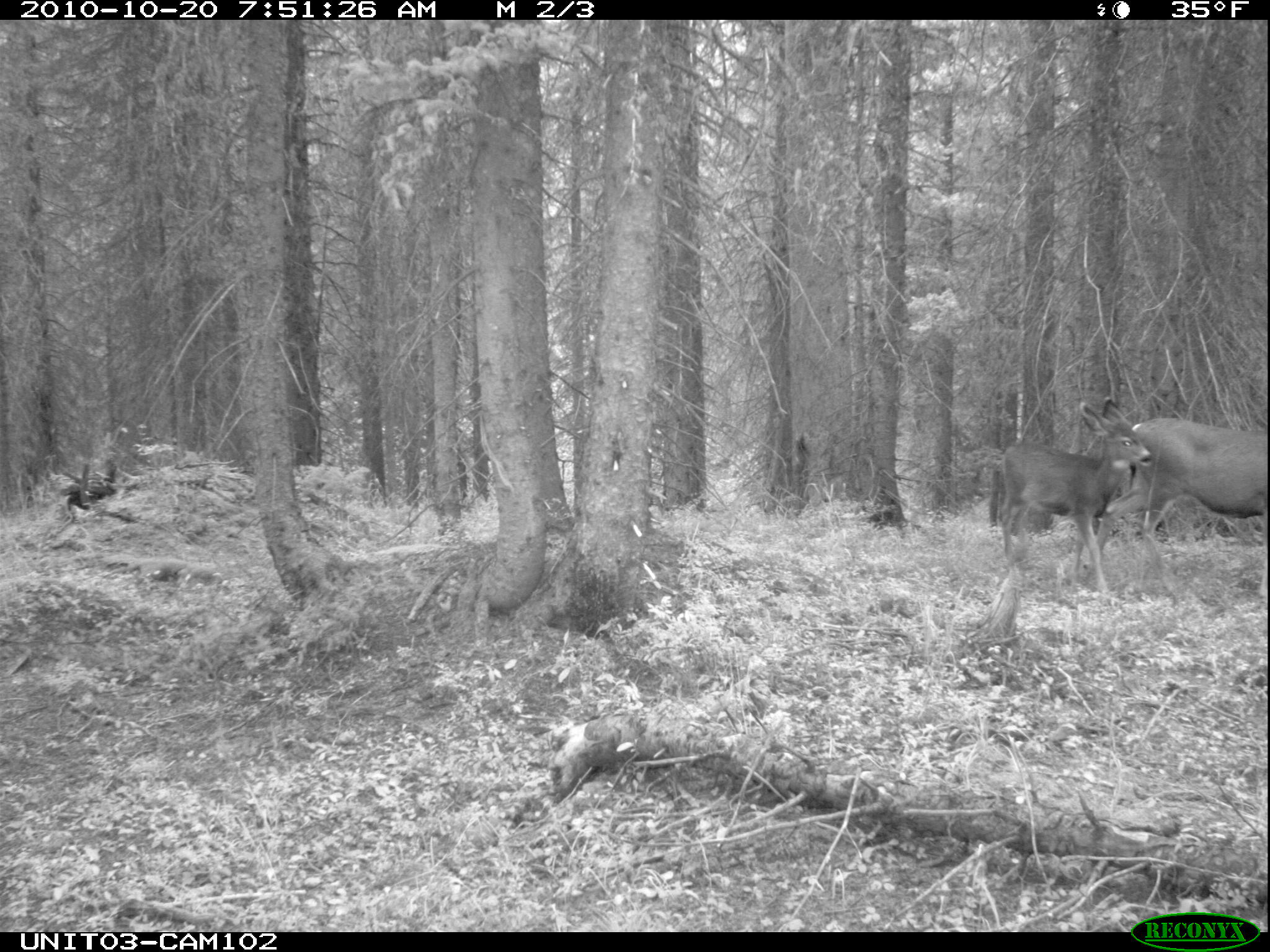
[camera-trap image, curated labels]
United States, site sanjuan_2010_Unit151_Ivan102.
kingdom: Animalia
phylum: Chordata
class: Mammalia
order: Artiodactyla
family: Cervidae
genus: Odocoileus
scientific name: Odocoileus hemionus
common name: mule deer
Odocoileus hemionus (mule deer).